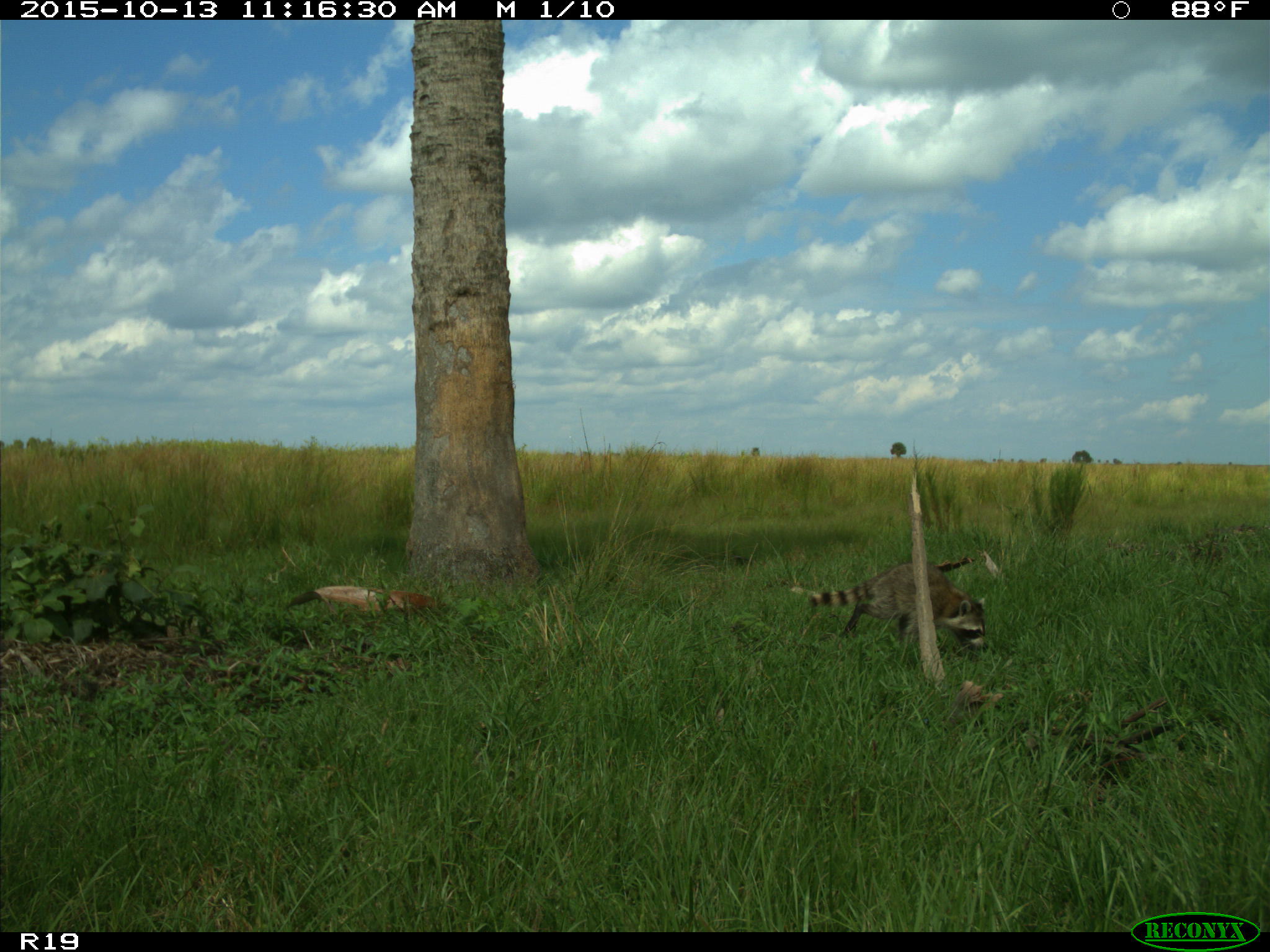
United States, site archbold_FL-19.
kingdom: Animalia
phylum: Chordata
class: Mammalia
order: Carnivora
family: Procyonidae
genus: Procyon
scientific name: Procyon lotor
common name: common raccoon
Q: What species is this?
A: Procyon lotor (common raccoon).